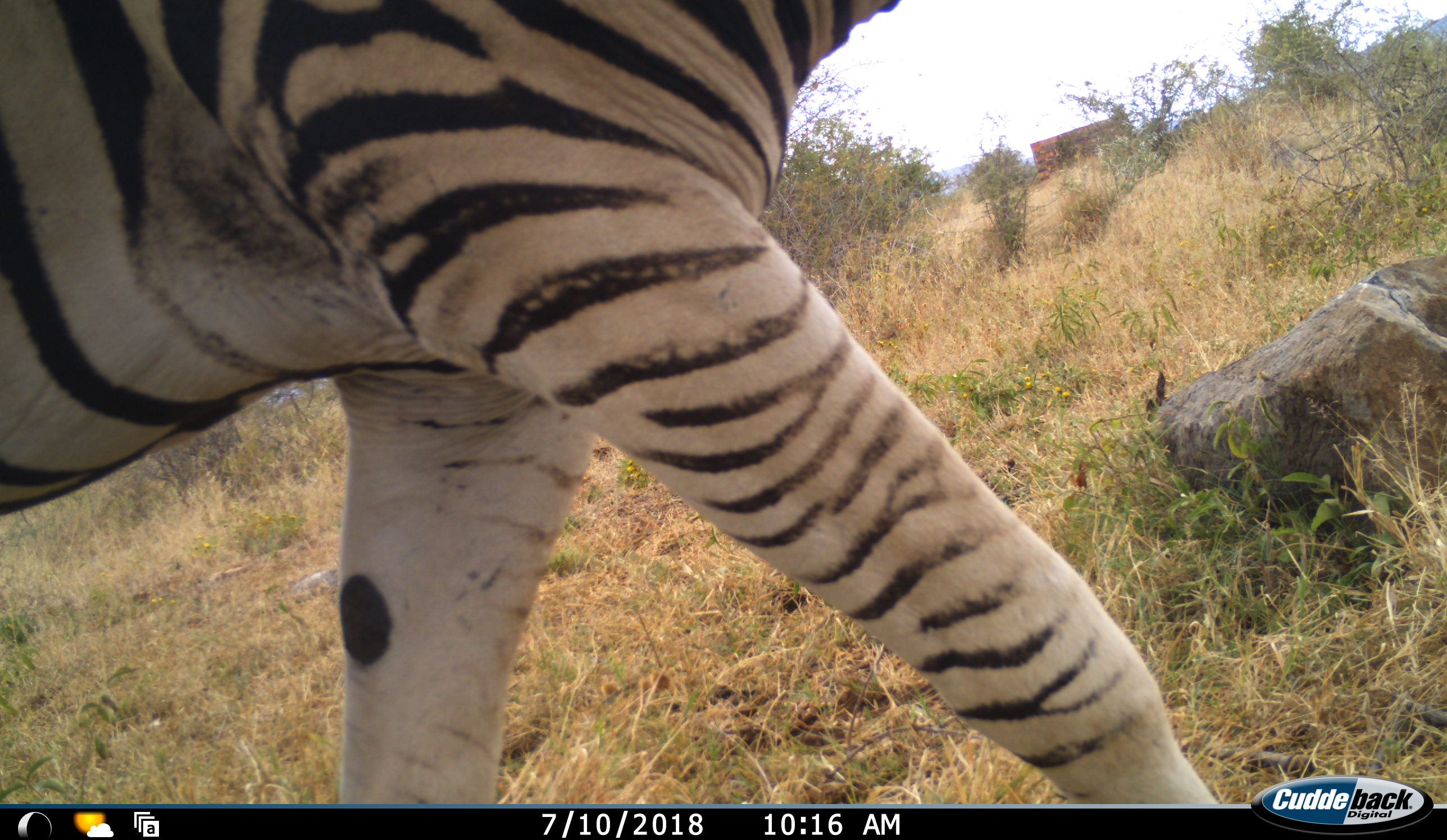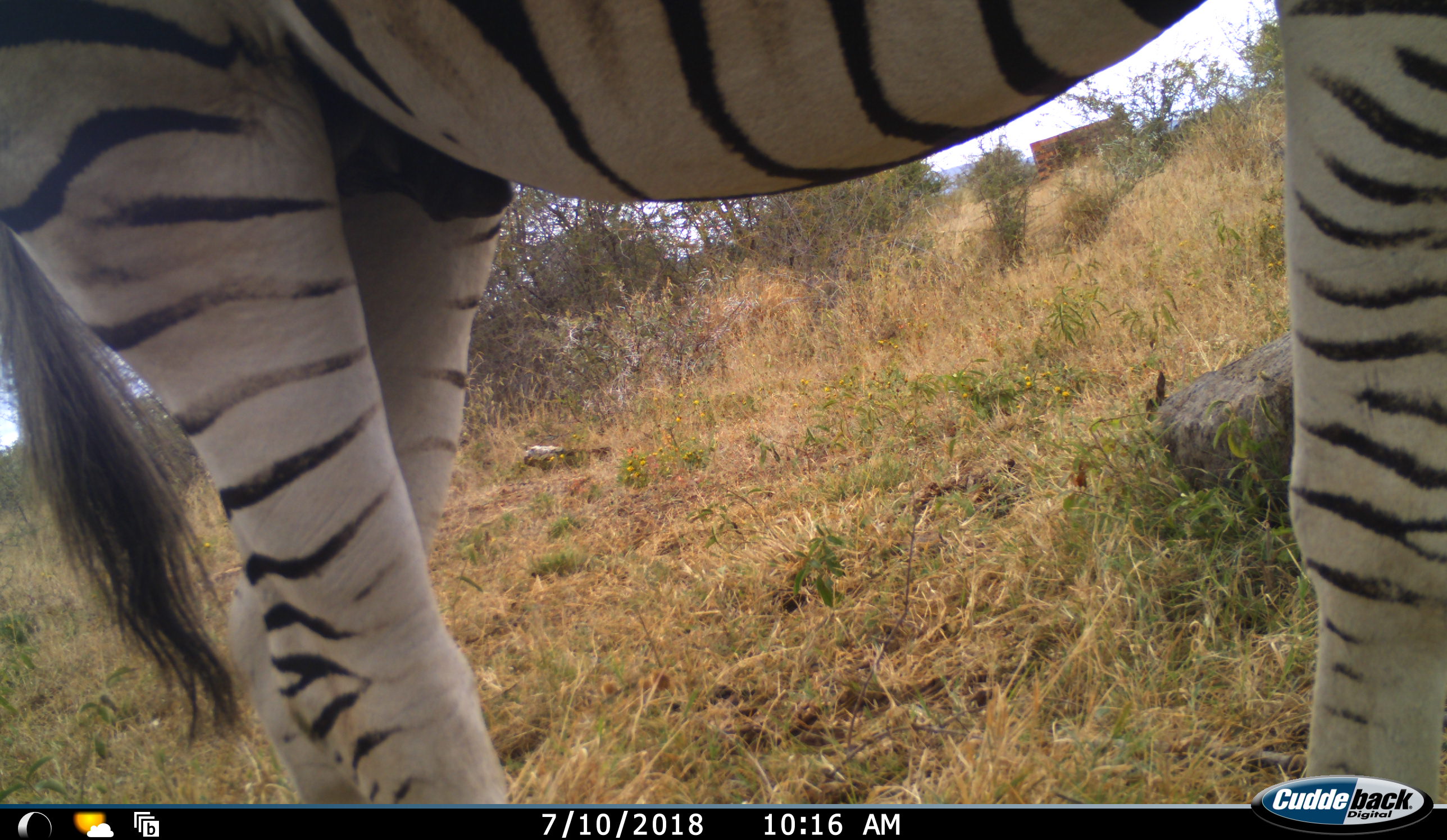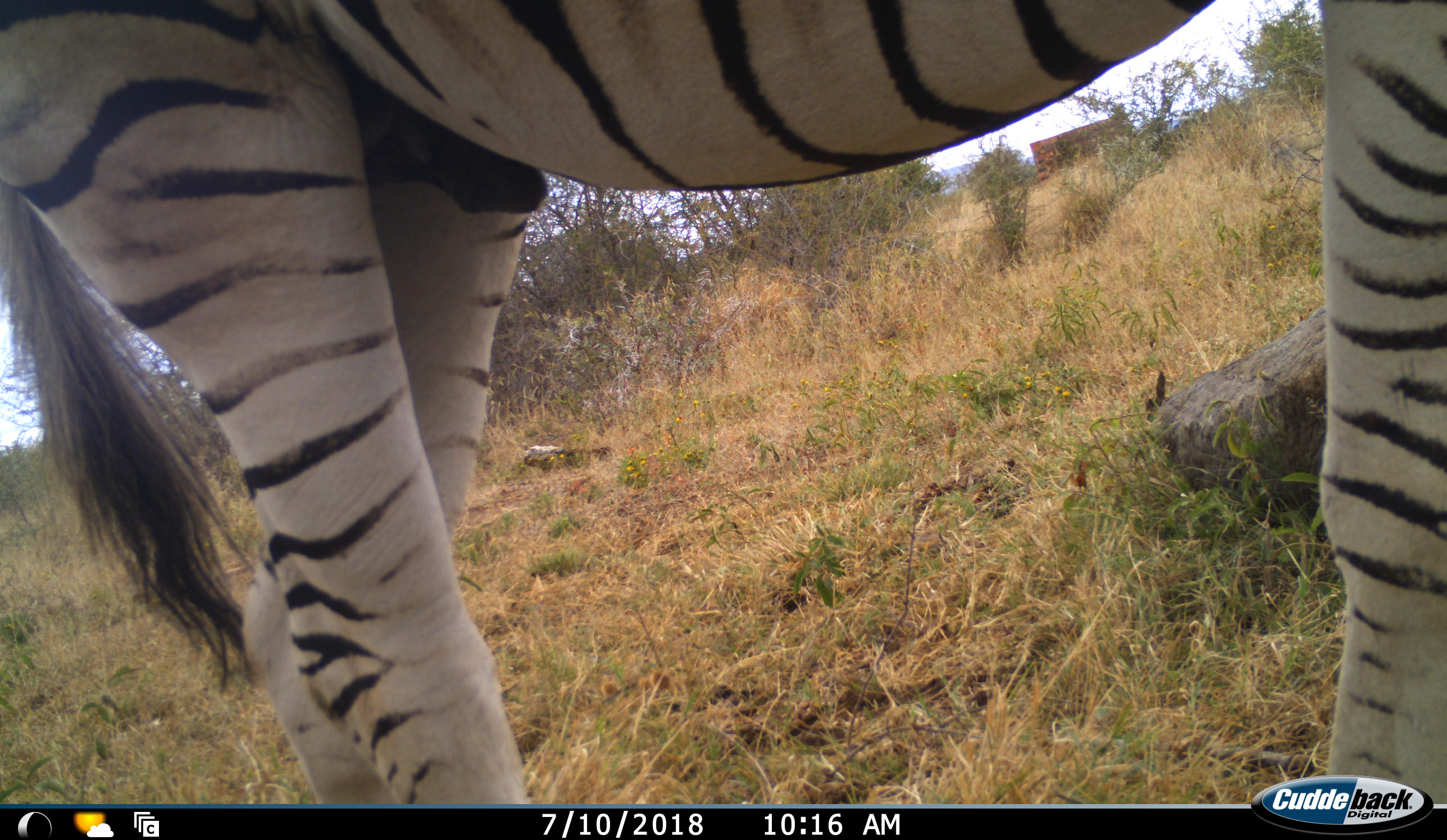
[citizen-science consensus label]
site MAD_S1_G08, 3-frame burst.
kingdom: Animalia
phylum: Chordata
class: Mammalia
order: Perissodactyla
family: Equidae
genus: Equus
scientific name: Equus quagga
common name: plains zebra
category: zebraplains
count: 1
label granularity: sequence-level